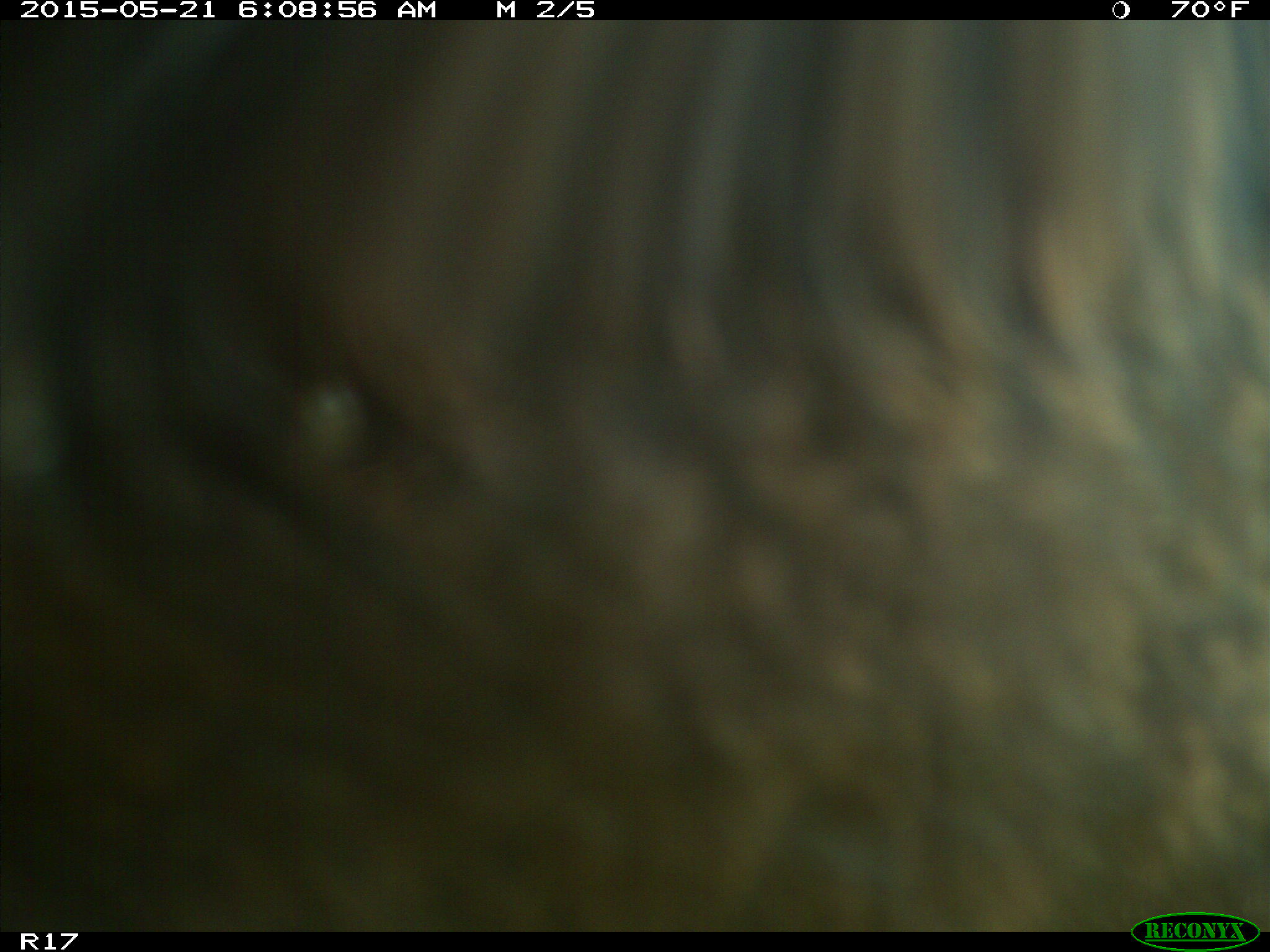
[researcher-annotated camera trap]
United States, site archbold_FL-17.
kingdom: Animalia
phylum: Chordata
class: Mammalia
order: Artiodactyla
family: Bovidae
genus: Bos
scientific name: Bos taurus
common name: domestic cow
Bos taurus (domestic cow).